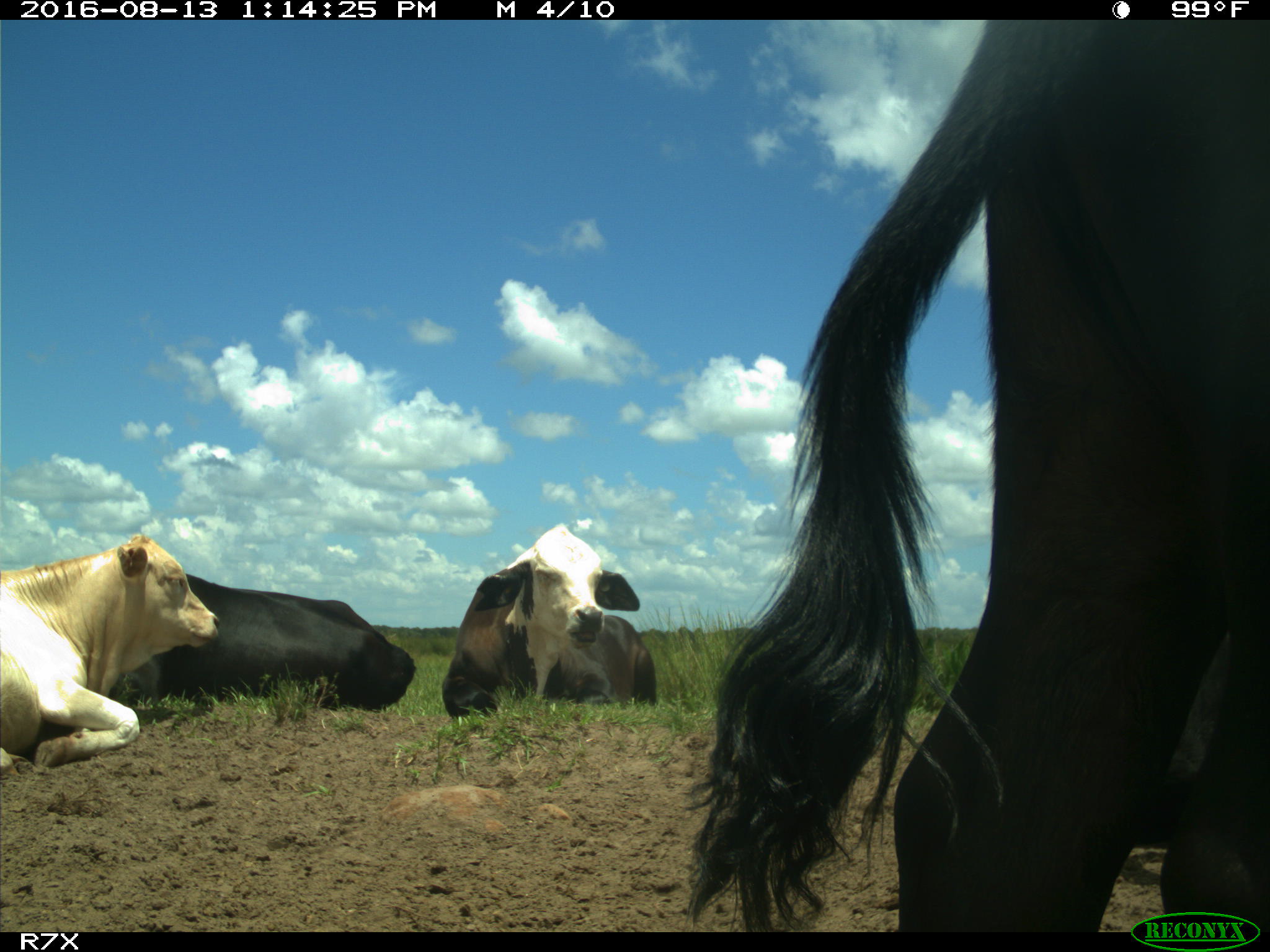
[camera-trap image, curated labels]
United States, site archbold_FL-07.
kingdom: Animalia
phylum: Chordata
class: Mammalia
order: Artiodactyla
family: Bovidae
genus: Bos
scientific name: Bos taurus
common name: domestic cow